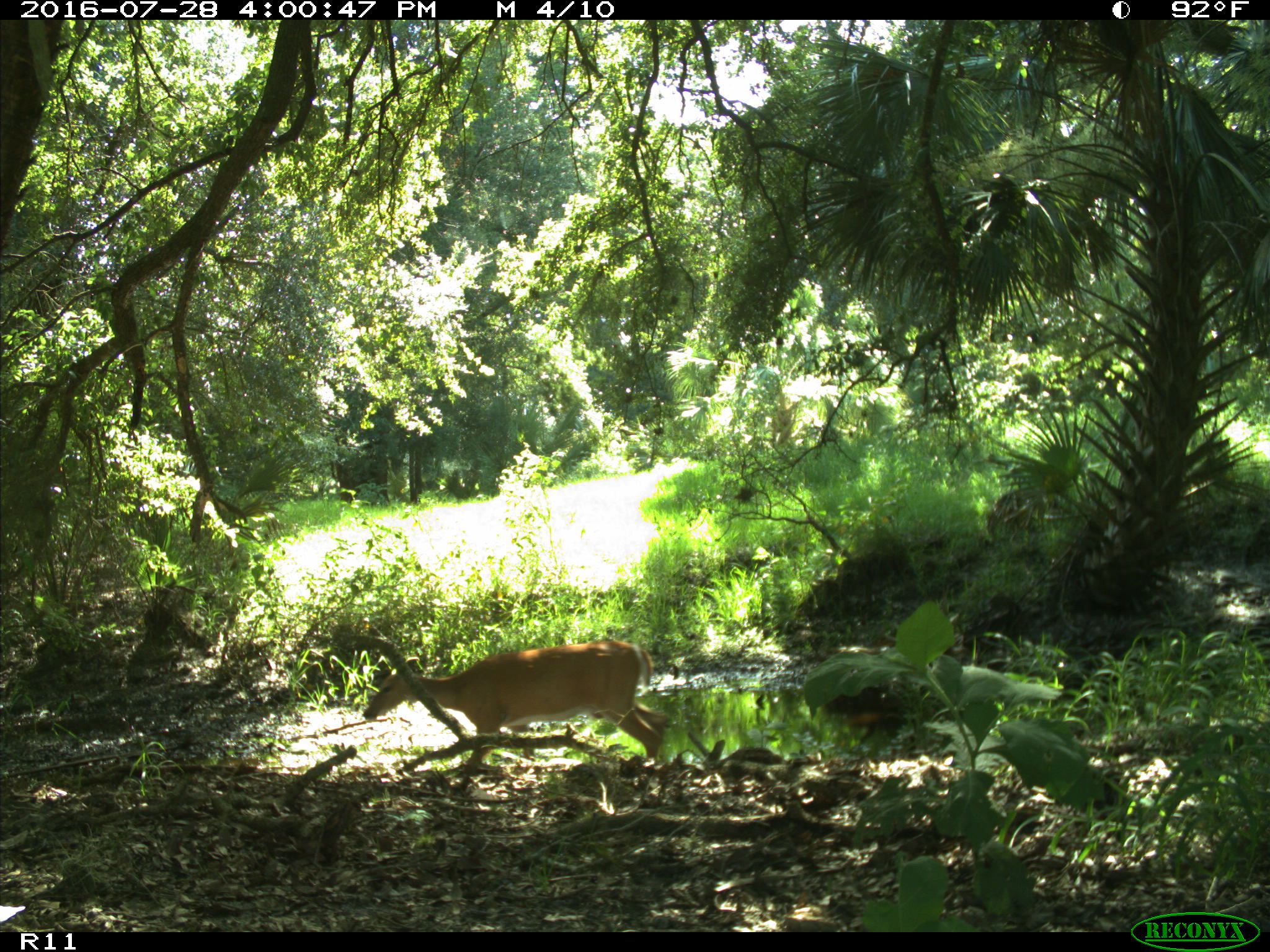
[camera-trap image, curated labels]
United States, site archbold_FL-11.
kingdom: Animalia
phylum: Chordata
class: Mammalia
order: Artiodactyla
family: Cervidae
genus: Odocoileus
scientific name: Odocoileus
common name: deer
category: unidentified deer